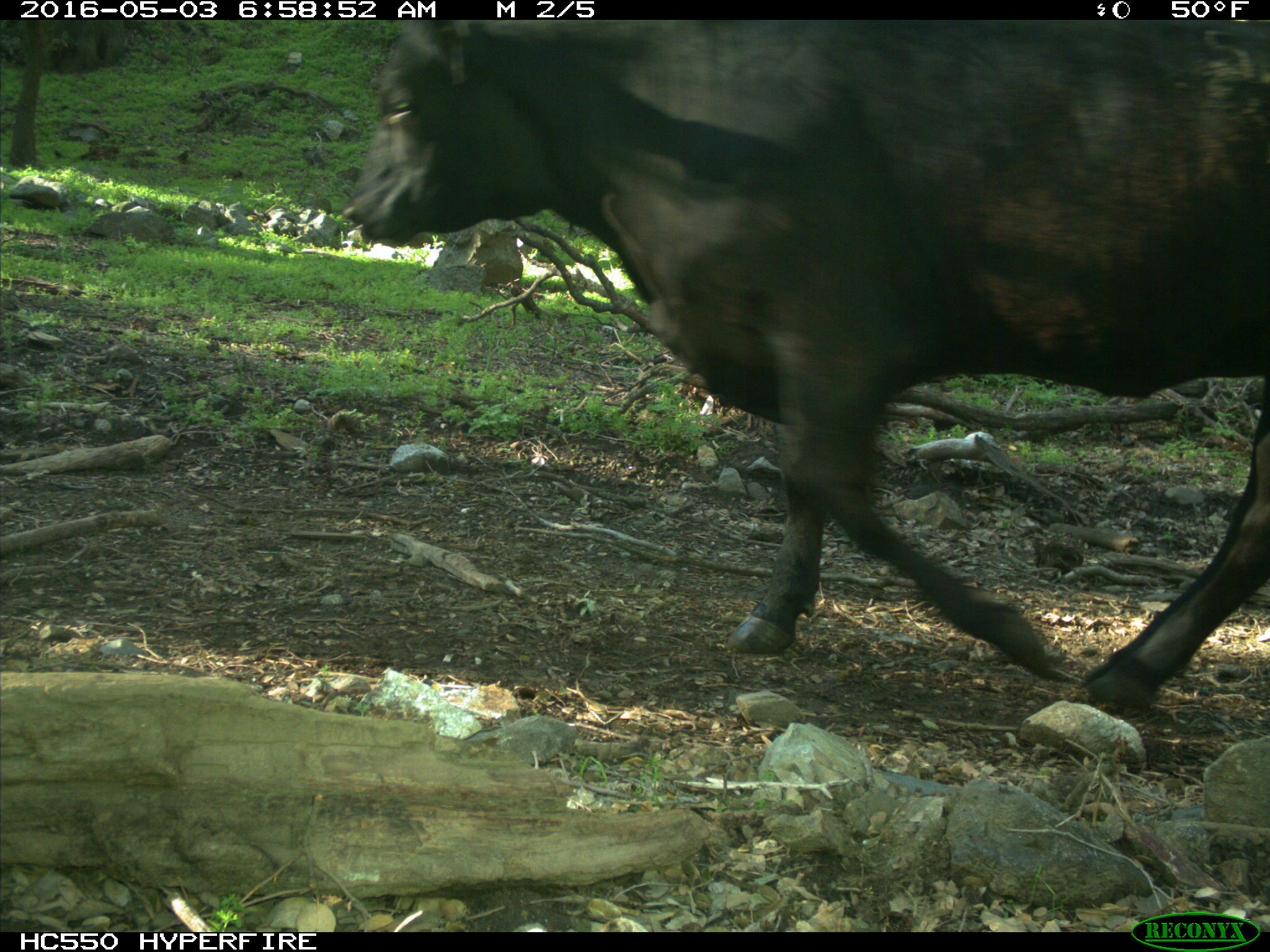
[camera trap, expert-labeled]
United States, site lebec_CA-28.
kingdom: Animalia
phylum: Chordata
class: Mammalia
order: Artiodactyla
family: Bovidae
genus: Bos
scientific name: Bos taurus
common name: domestic cow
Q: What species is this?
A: Bos taurus (domestic cow).